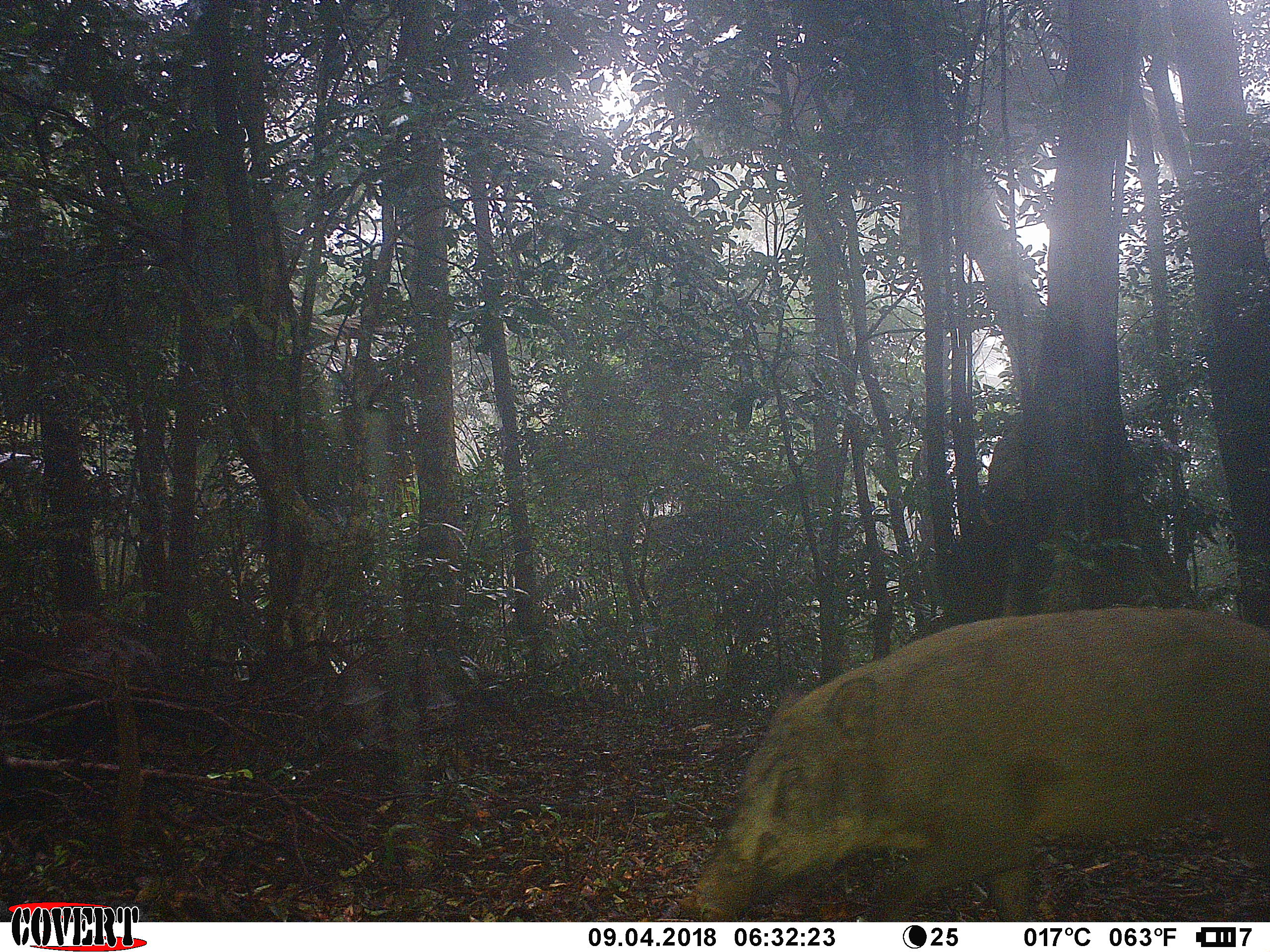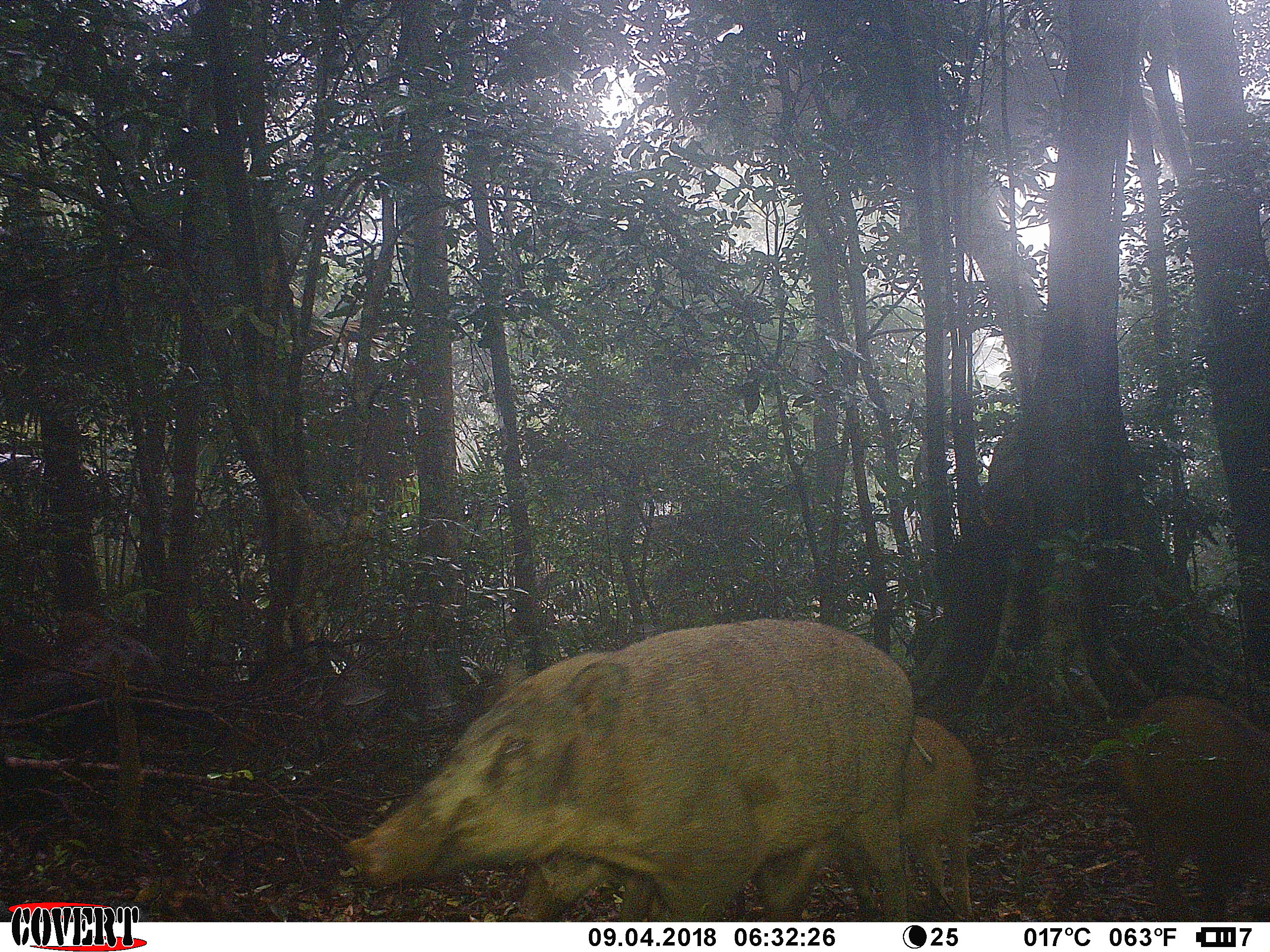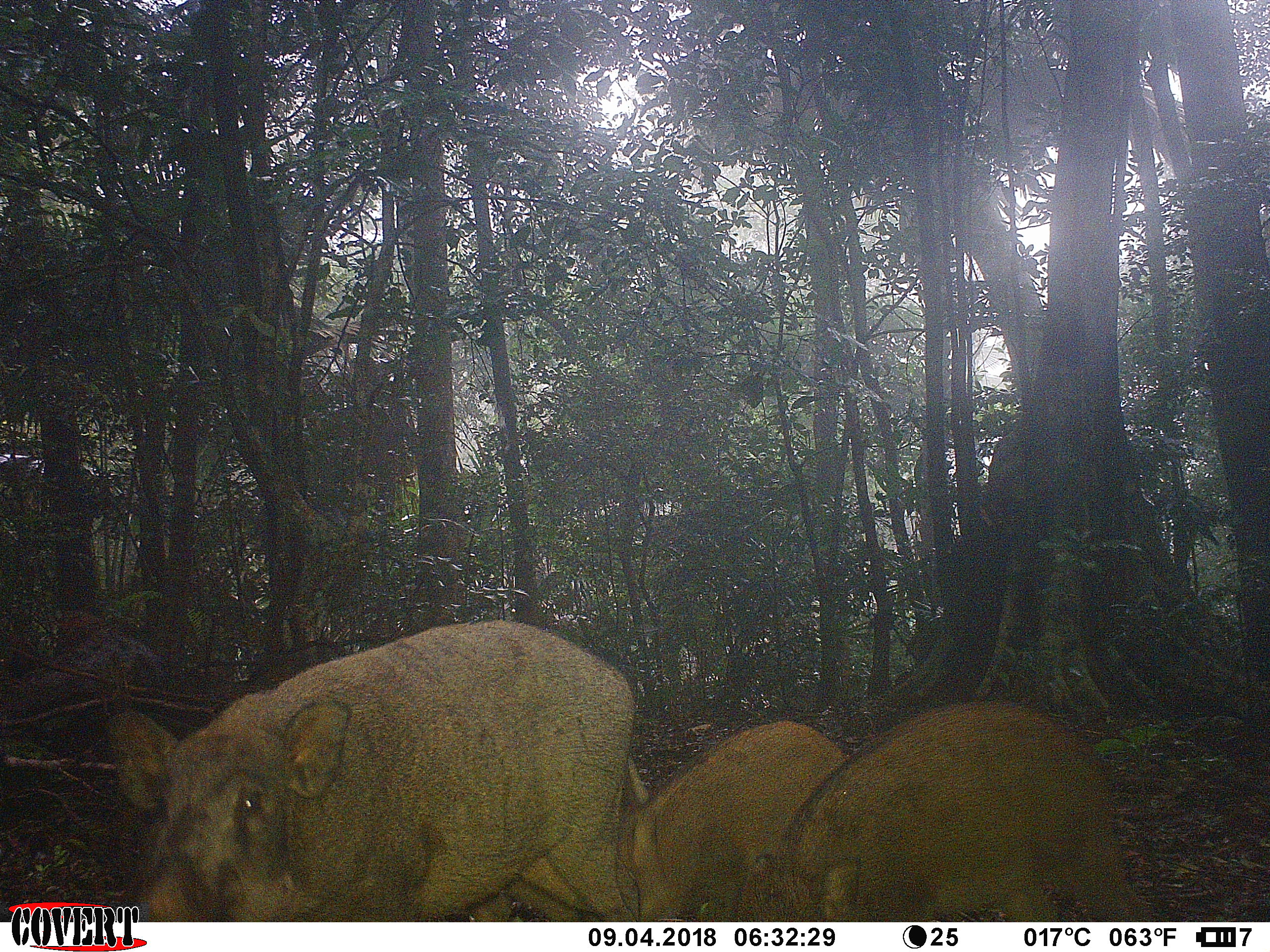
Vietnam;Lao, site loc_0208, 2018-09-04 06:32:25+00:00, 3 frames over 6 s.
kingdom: Animalia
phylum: Chordata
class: Mammalia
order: Artiodactyla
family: Suidae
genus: Sus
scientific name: Sus scrofa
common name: eurasian wild pig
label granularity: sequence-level